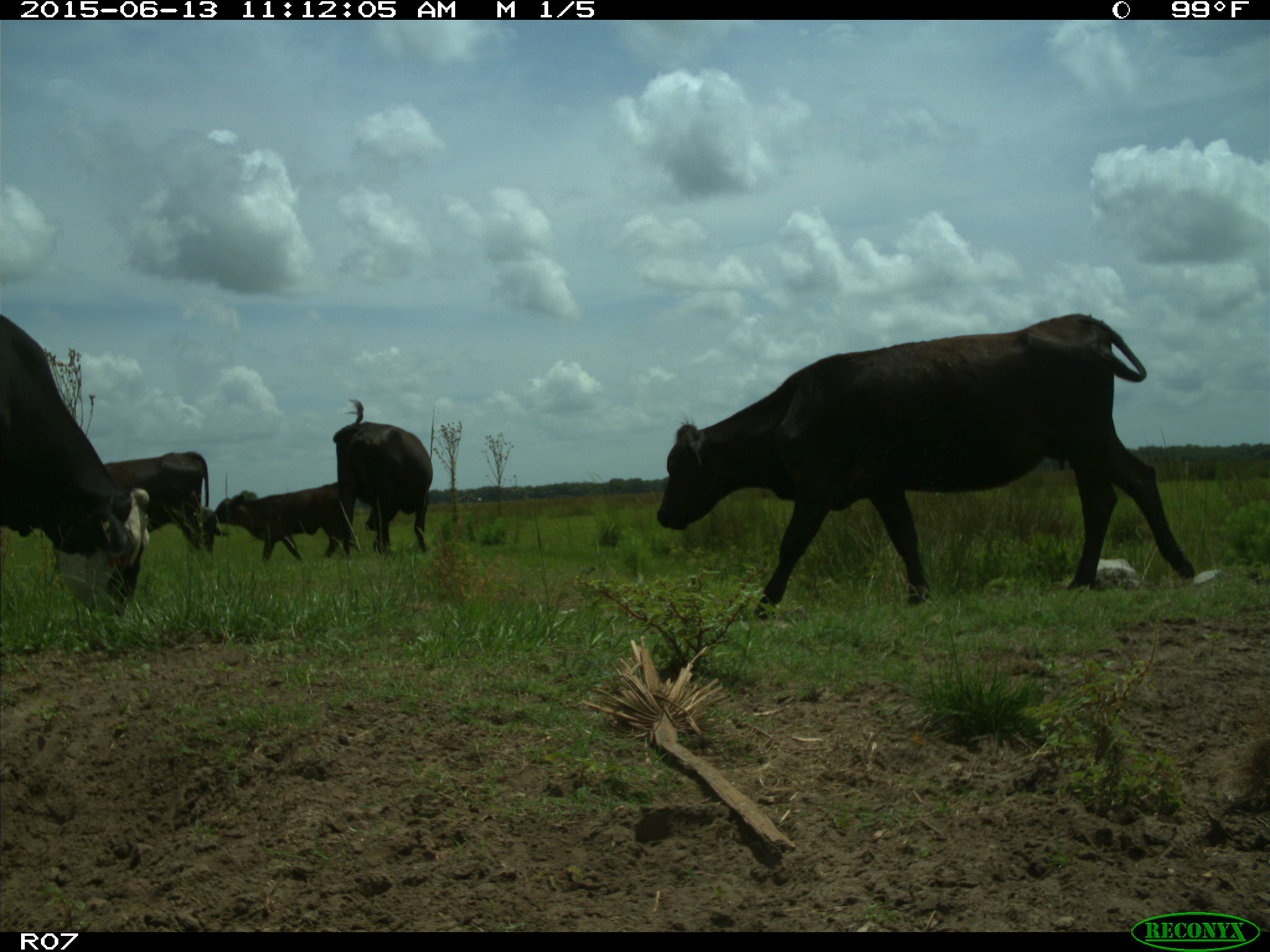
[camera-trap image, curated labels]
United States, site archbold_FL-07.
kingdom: Animalia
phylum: Chordata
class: Mammalia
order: Artiodactyla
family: Bovidae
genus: Bos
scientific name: Bos taurus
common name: domestic cow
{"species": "Bos taurus (domestic cow)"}